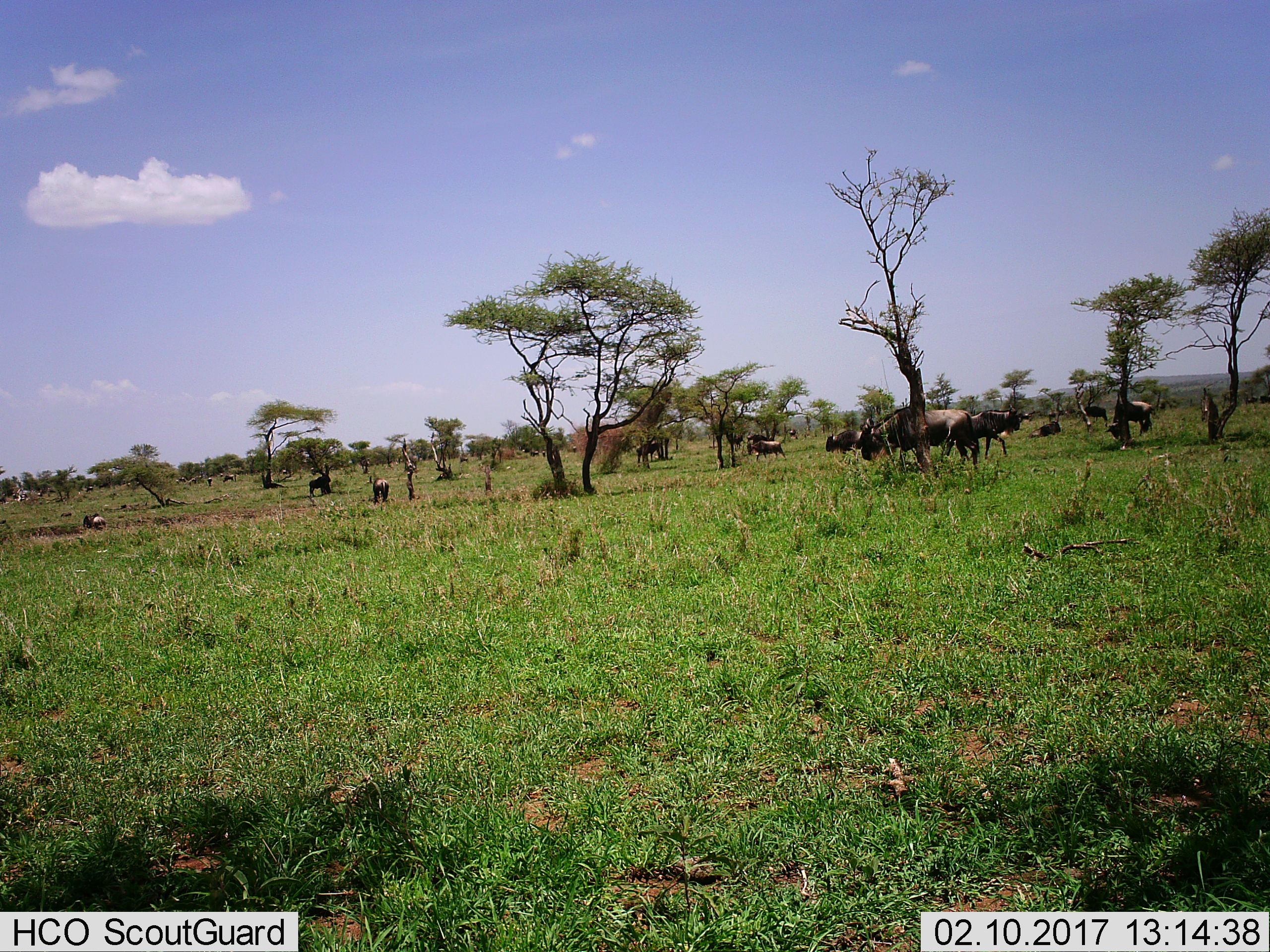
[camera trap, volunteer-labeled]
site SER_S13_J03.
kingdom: Animalia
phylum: Chordata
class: Mammalia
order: Artiodactyla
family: Bovidae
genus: Connochaetes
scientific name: Connochaetes taurinus taurinus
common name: blue wildebeest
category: wildebeestblue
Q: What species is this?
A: Wildebeestblue (blue wildebeest) (Connochaetes taurinus taurinus).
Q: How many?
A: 11-50.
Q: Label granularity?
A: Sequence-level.